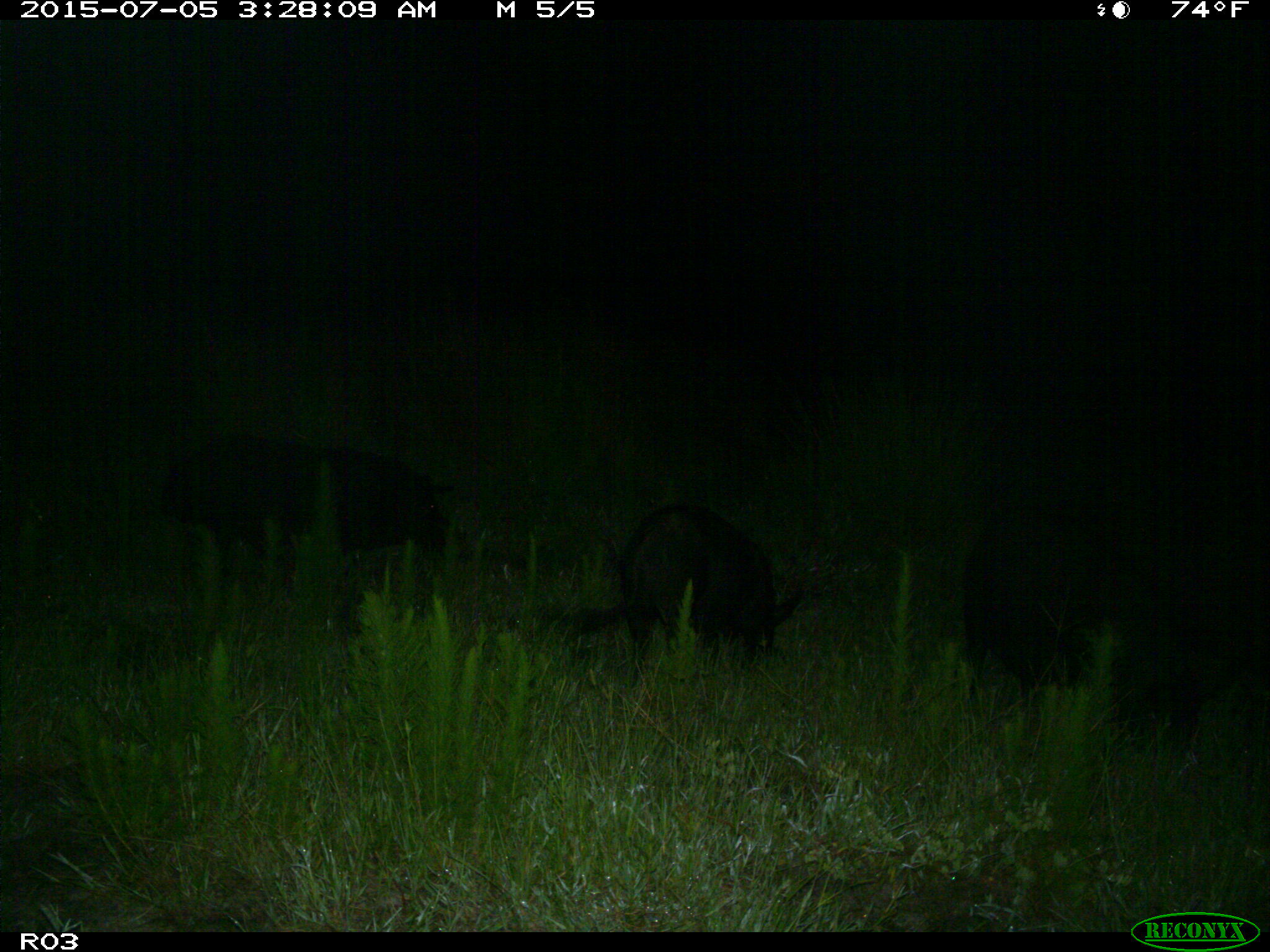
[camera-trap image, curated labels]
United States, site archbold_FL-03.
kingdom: Animalia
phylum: Chordata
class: Mammalia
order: Artiodactyla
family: Suidae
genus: Sus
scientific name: Sus scrofa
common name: wild boar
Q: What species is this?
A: Sus scrofa (wild boar).